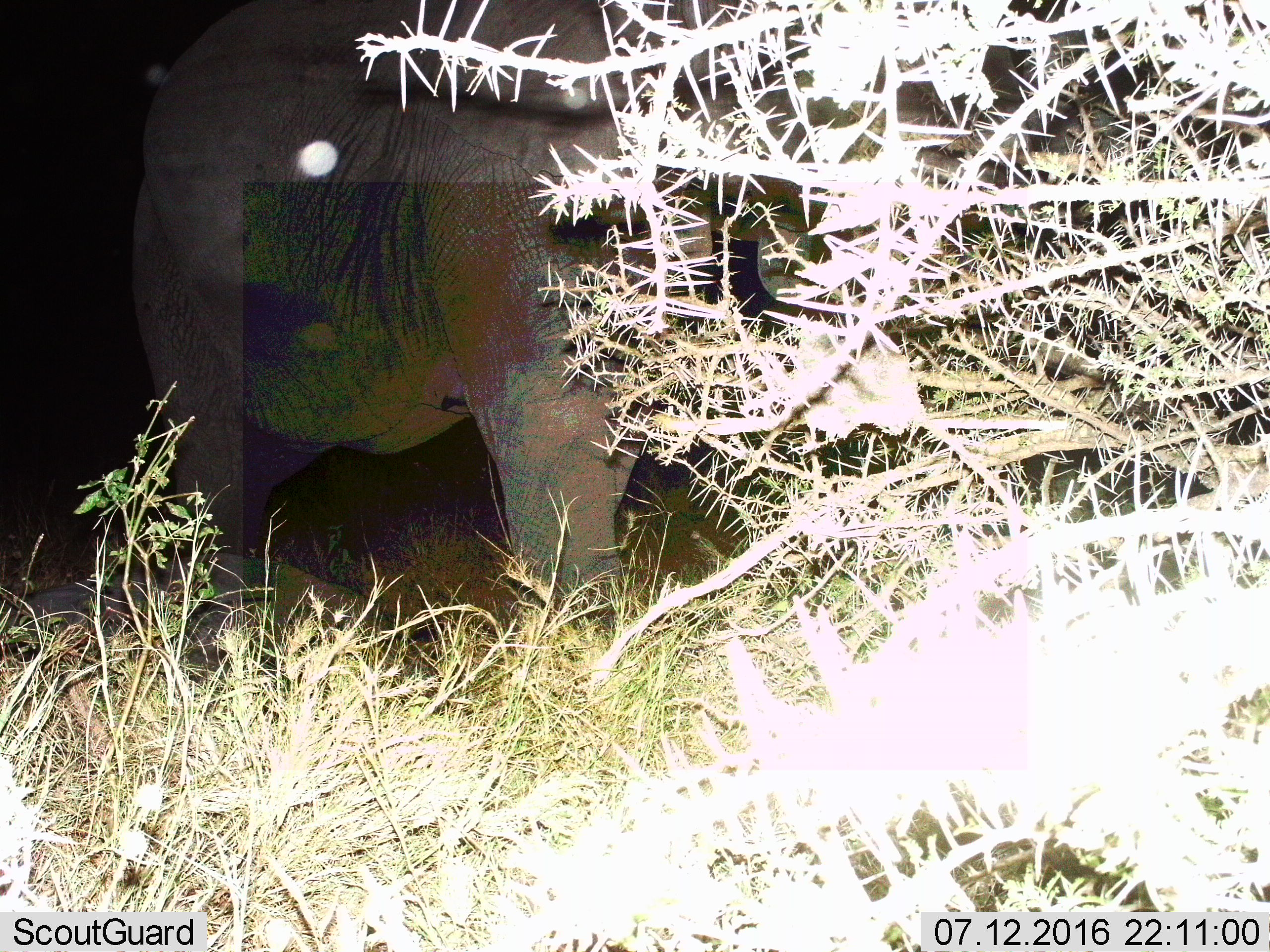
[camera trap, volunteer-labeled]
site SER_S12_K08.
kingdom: Animalia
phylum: Chordata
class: Mammalia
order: Proboscidea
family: Elephantidae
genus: Loxodonta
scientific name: Loxodonta africana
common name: african bush elephant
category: elephant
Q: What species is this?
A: Elephant (african bush elephant) (Loxodonta africana).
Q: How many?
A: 1.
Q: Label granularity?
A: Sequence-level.